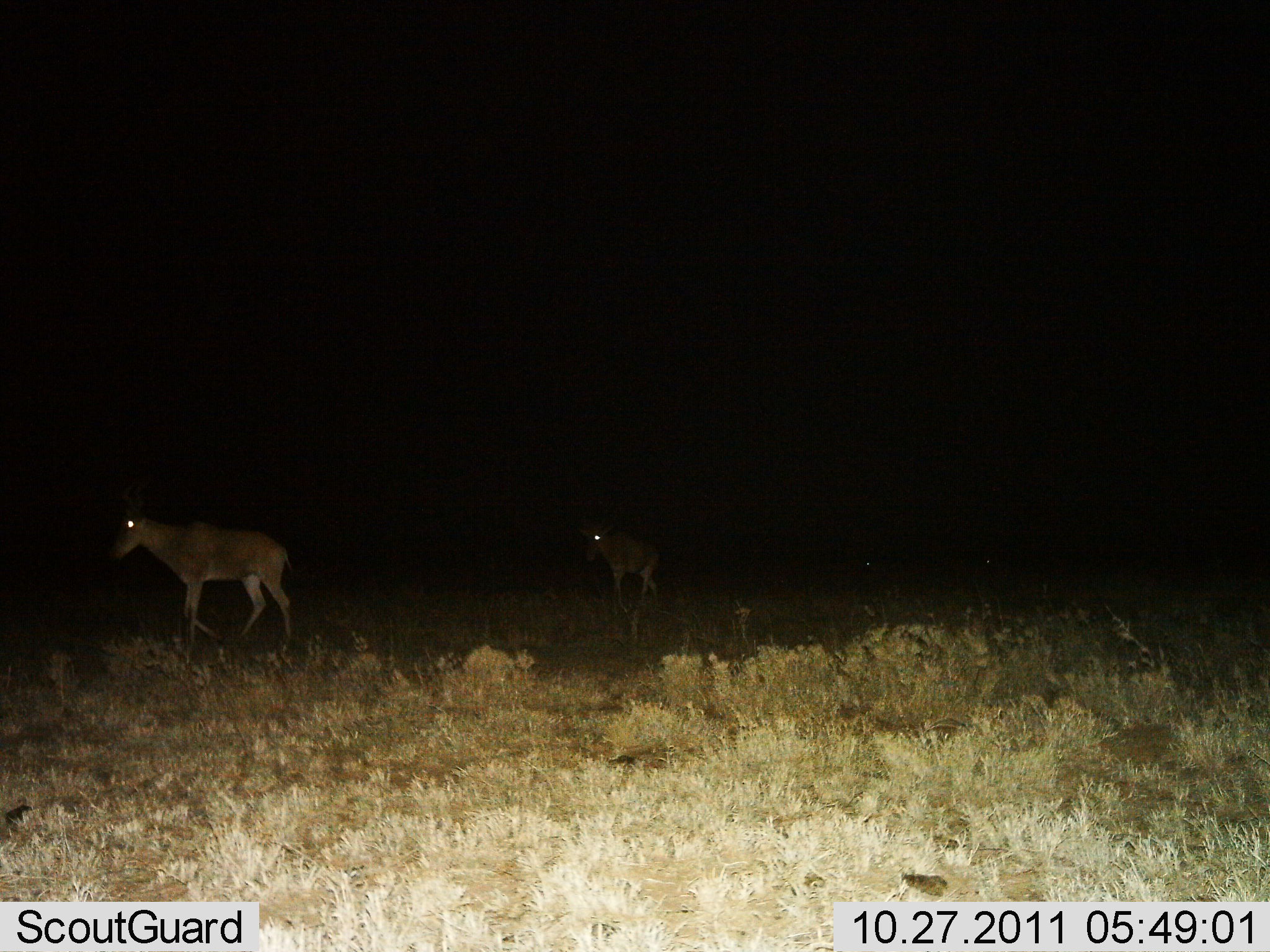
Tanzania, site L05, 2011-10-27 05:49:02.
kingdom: Animalia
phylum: Chordata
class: Mammalia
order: Artiodactyla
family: Bovidae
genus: Alcelaphus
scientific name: Alcelaphus buselaphus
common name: hartebeest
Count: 2.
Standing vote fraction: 9%.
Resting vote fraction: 0%.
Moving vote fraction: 100%.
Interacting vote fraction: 0%.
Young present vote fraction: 0%.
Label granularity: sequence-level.